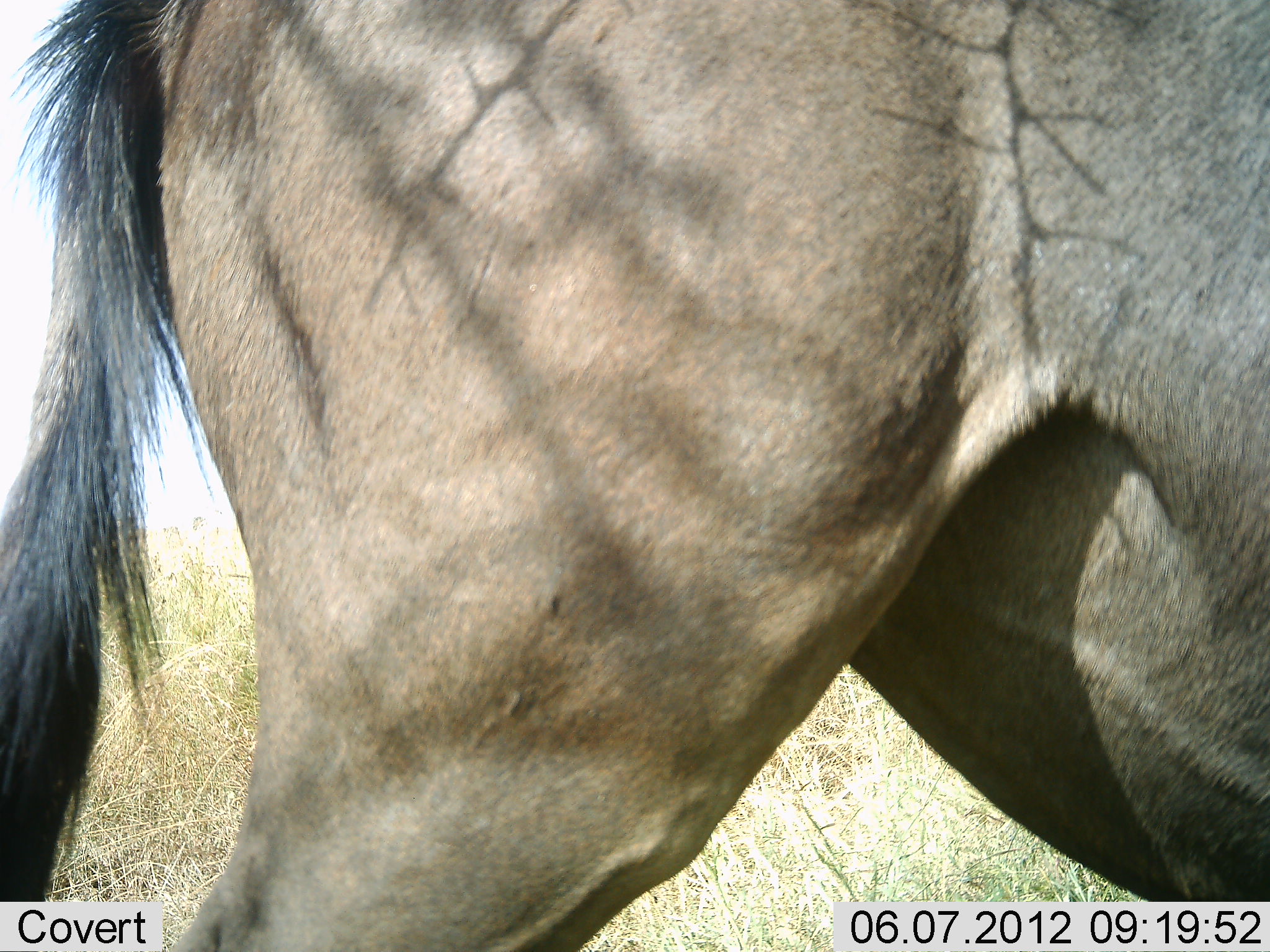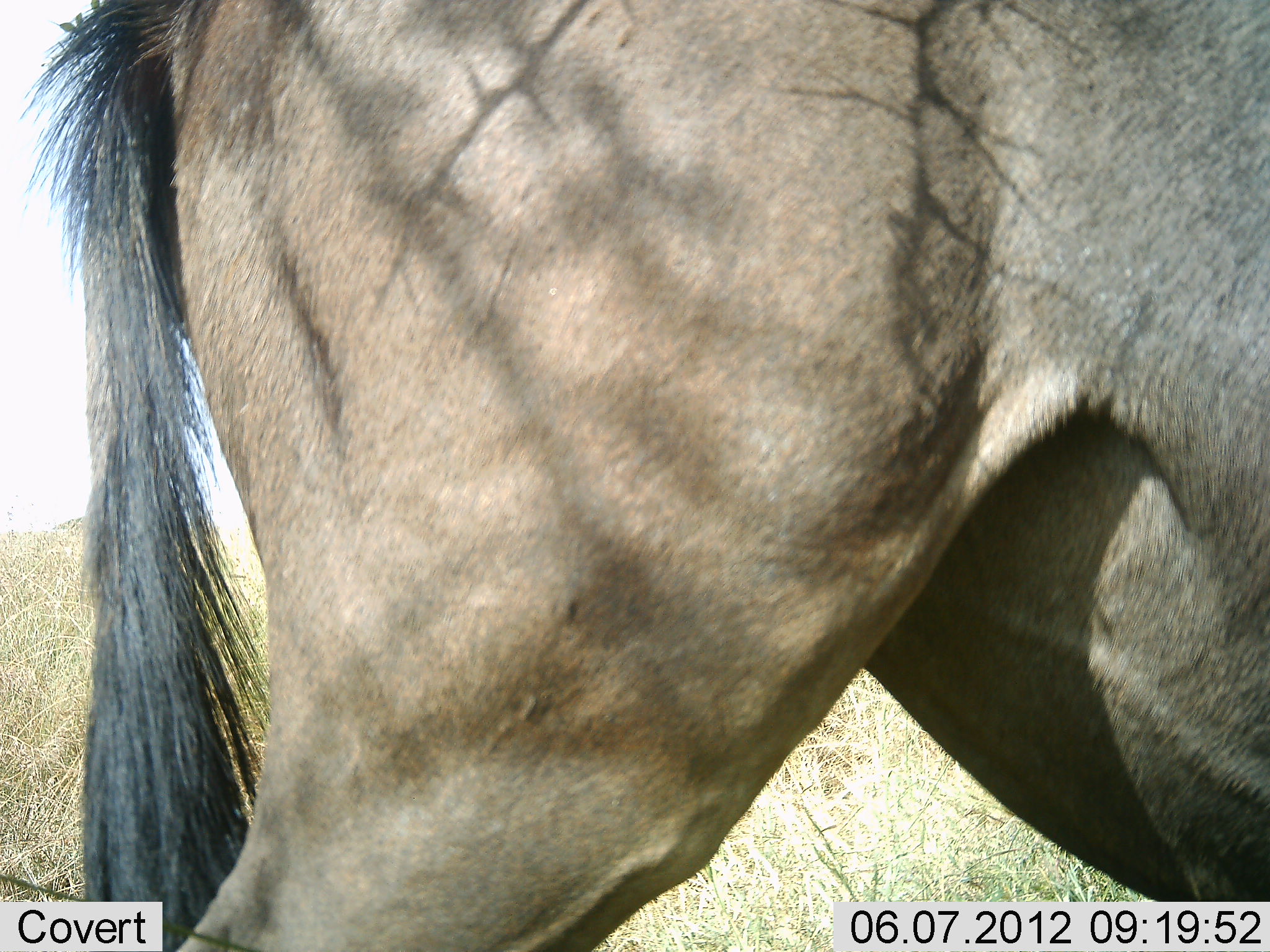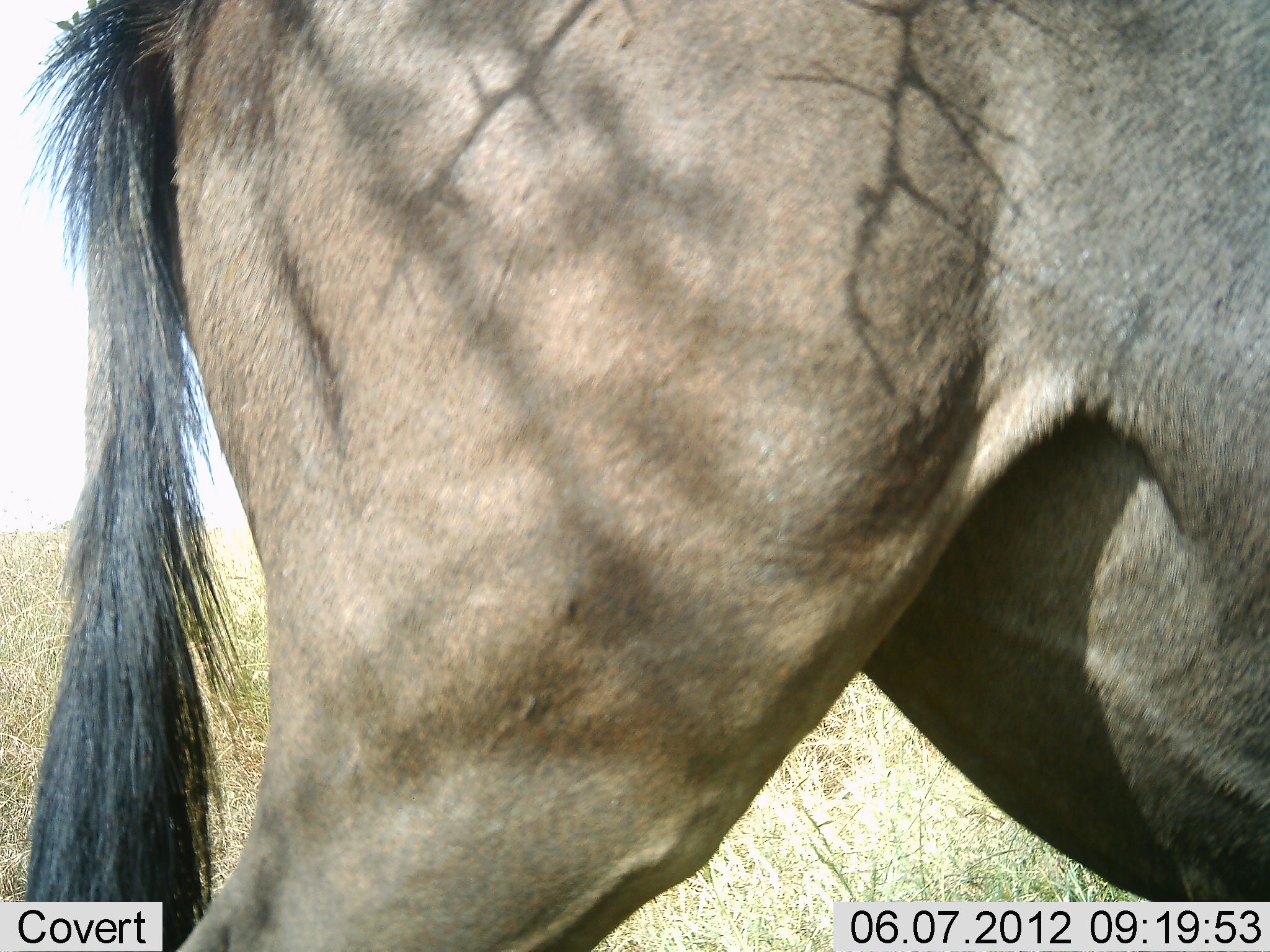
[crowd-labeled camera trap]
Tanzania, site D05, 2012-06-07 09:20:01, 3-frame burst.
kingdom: Animalia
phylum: Chordata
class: Mammalia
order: Artiodactyla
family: Bovidae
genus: Connochaetes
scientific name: Connochaetes taurinus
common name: blue wildebeest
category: wildebeest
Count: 1.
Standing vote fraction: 90%.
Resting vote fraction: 10%.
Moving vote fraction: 0%.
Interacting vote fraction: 0%.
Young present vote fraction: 0%.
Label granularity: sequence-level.